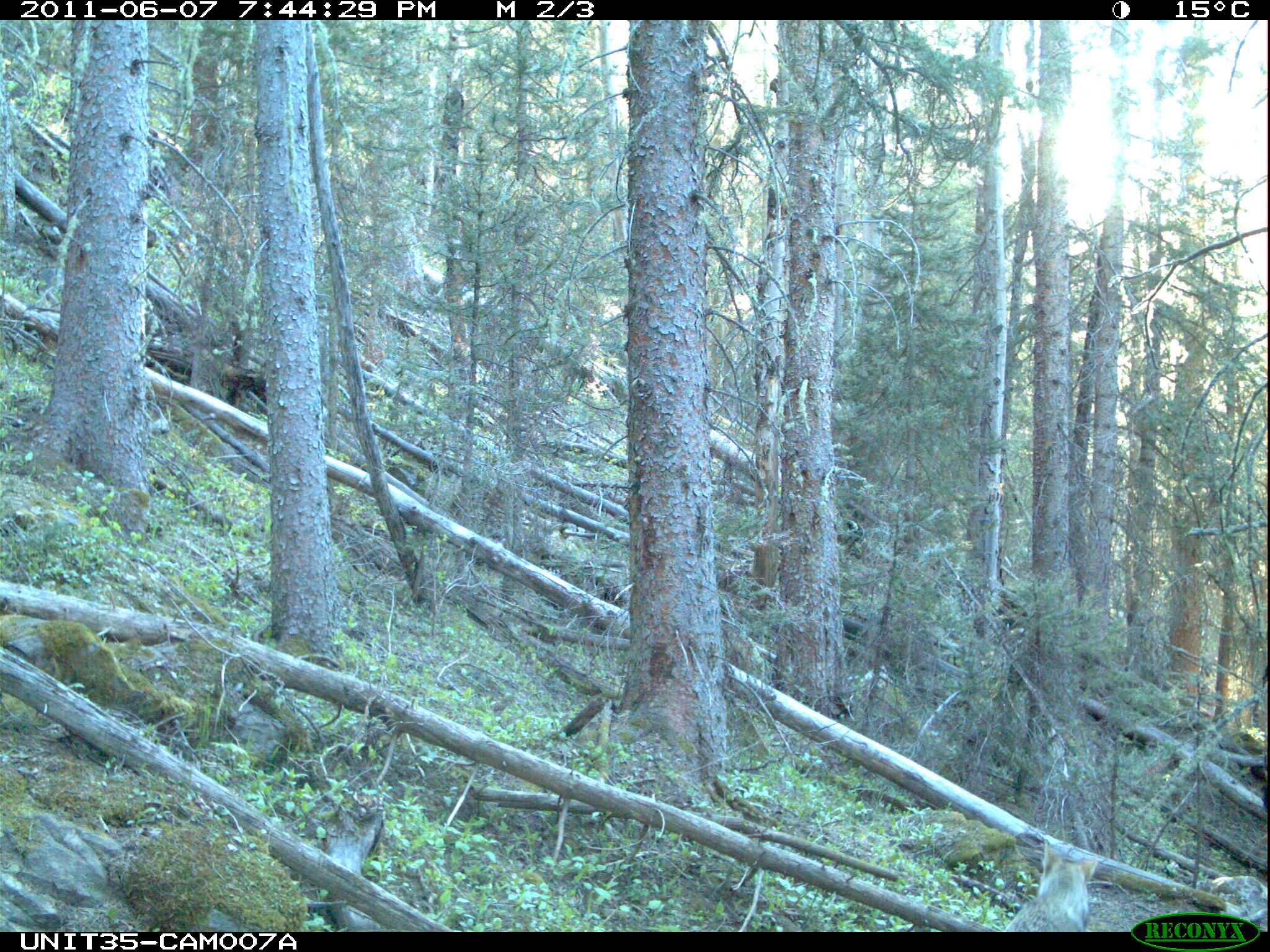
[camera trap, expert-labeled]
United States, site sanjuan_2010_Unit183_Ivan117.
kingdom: Animalia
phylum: Chordata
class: Mammalia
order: Carnivora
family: Canidae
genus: Canis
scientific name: Canis latrans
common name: coyote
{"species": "Canis latrans (coyote)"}